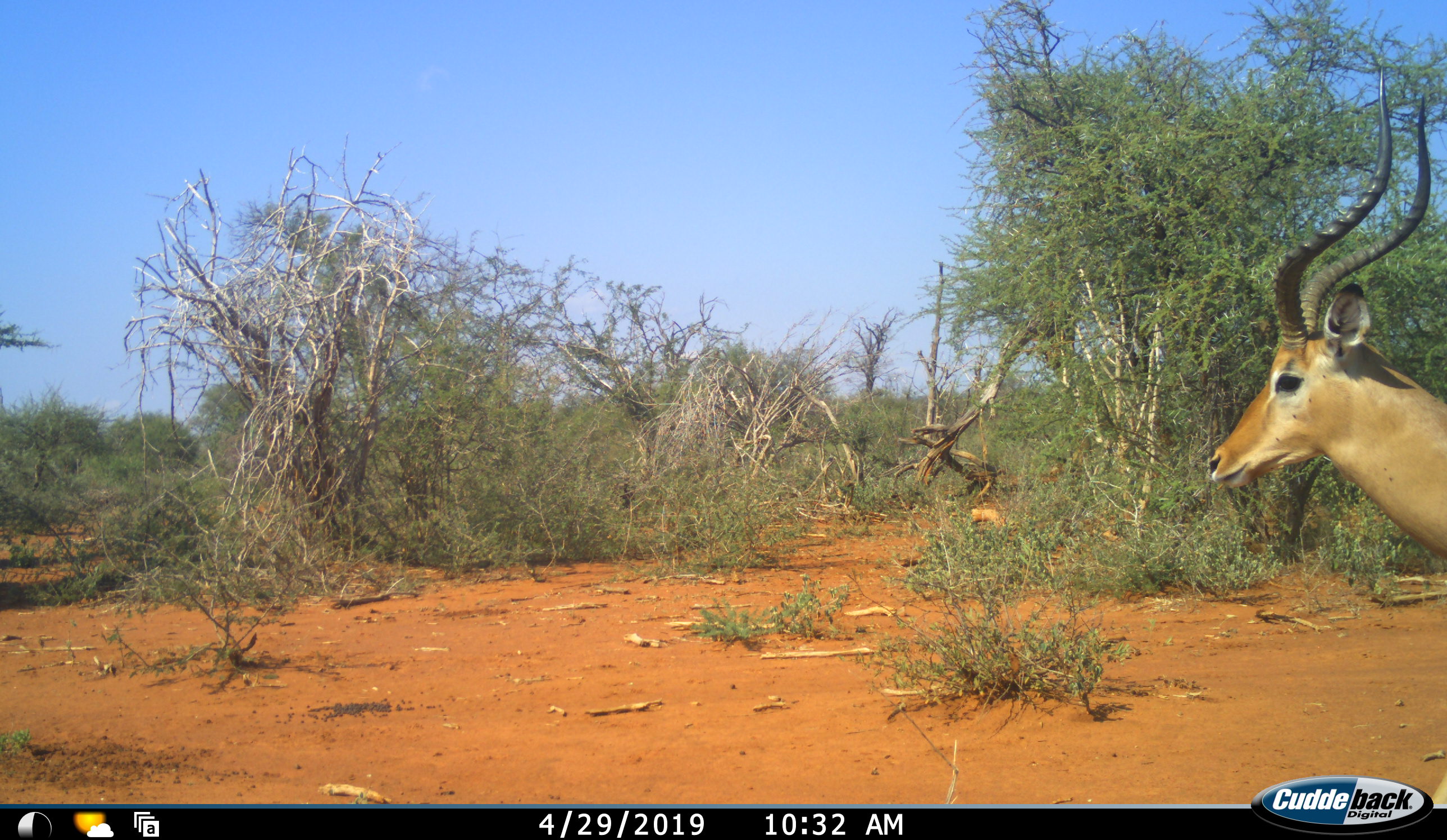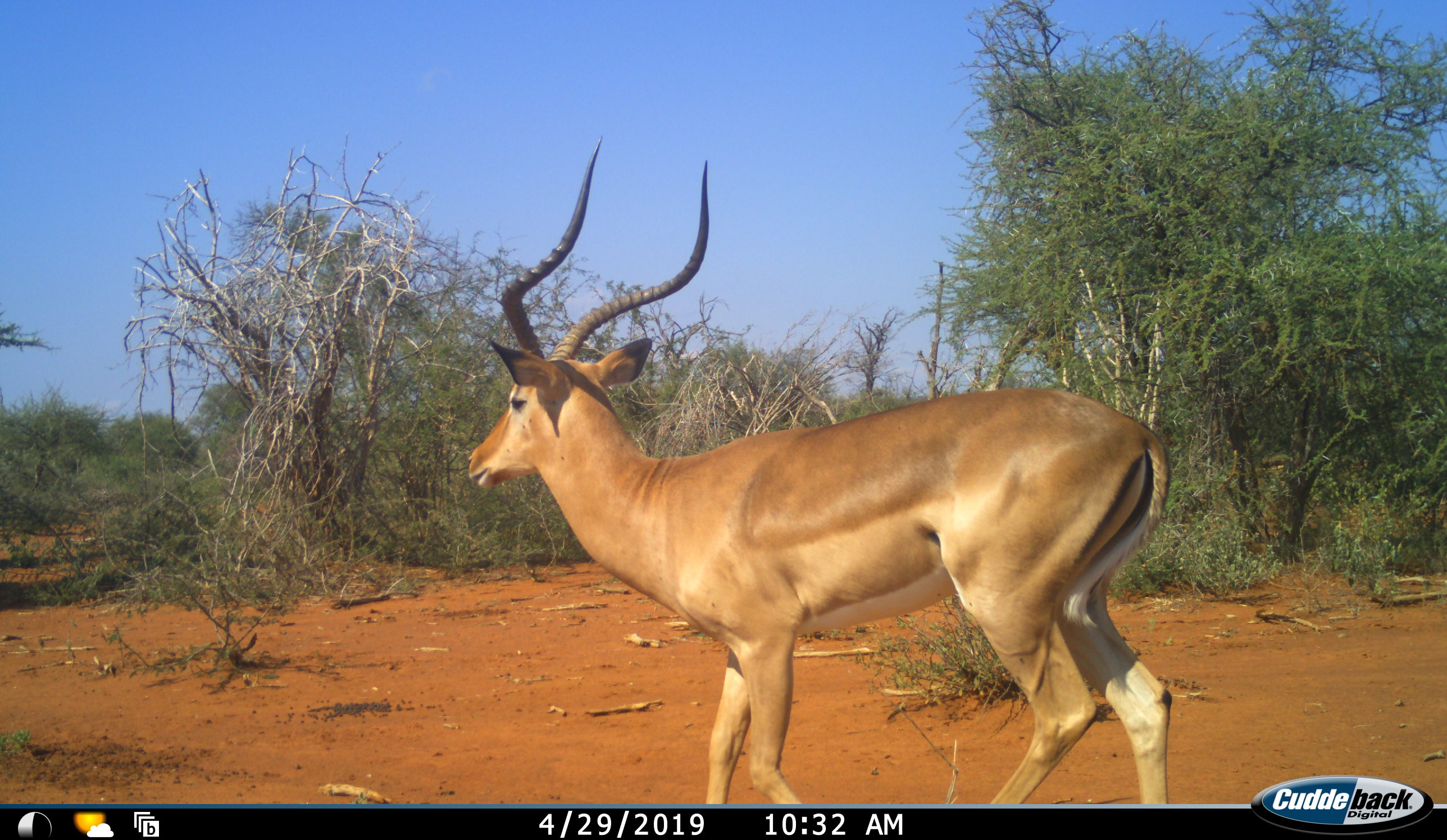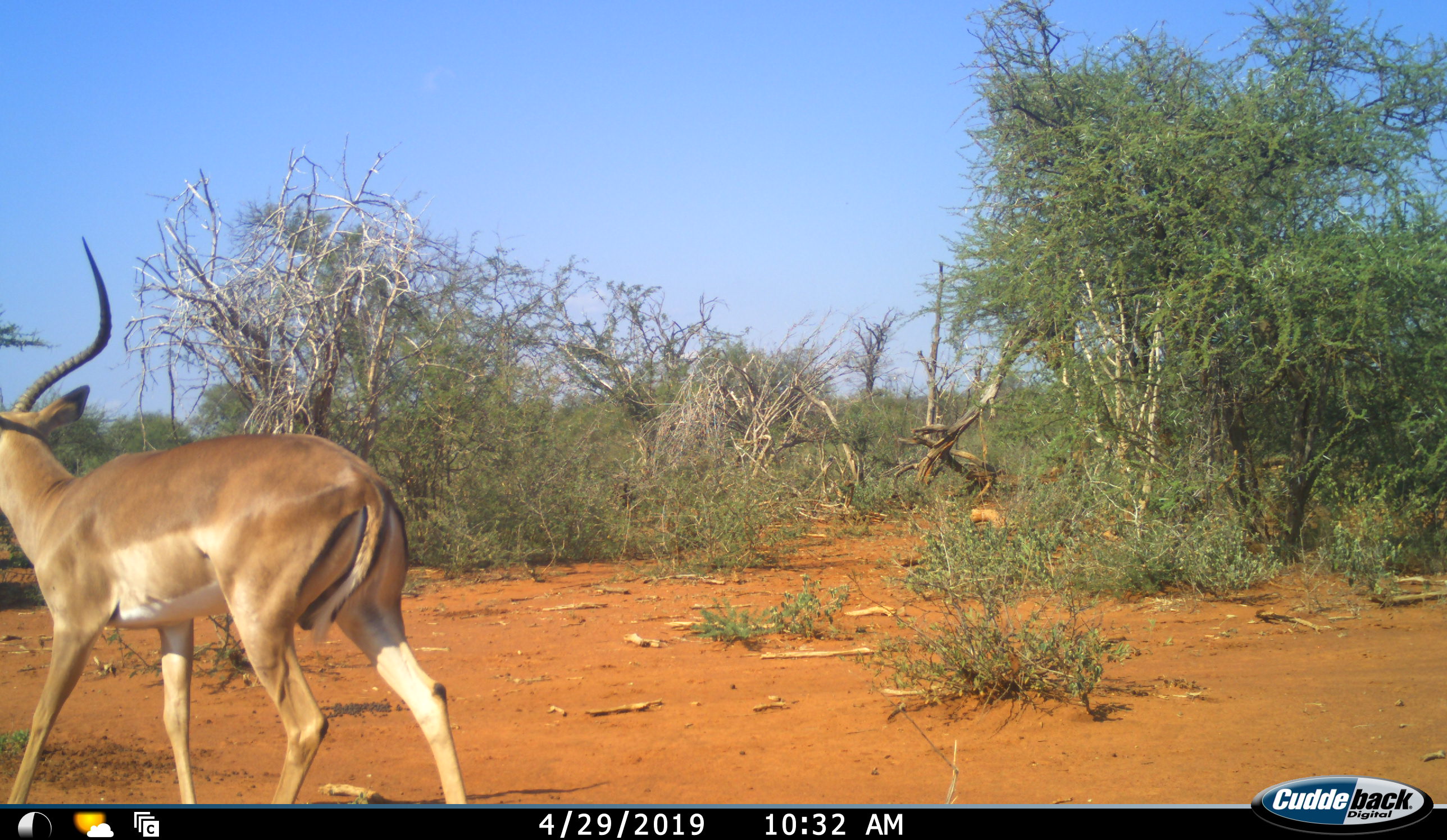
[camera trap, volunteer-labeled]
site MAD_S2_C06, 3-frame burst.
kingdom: Animalia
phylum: Chordata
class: Mammalia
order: Artiodactyla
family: Bovidae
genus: Aepyceros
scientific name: Aepyceros melampus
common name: impala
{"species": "impala (Aepyceros melampus)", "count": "1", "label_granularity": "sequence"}